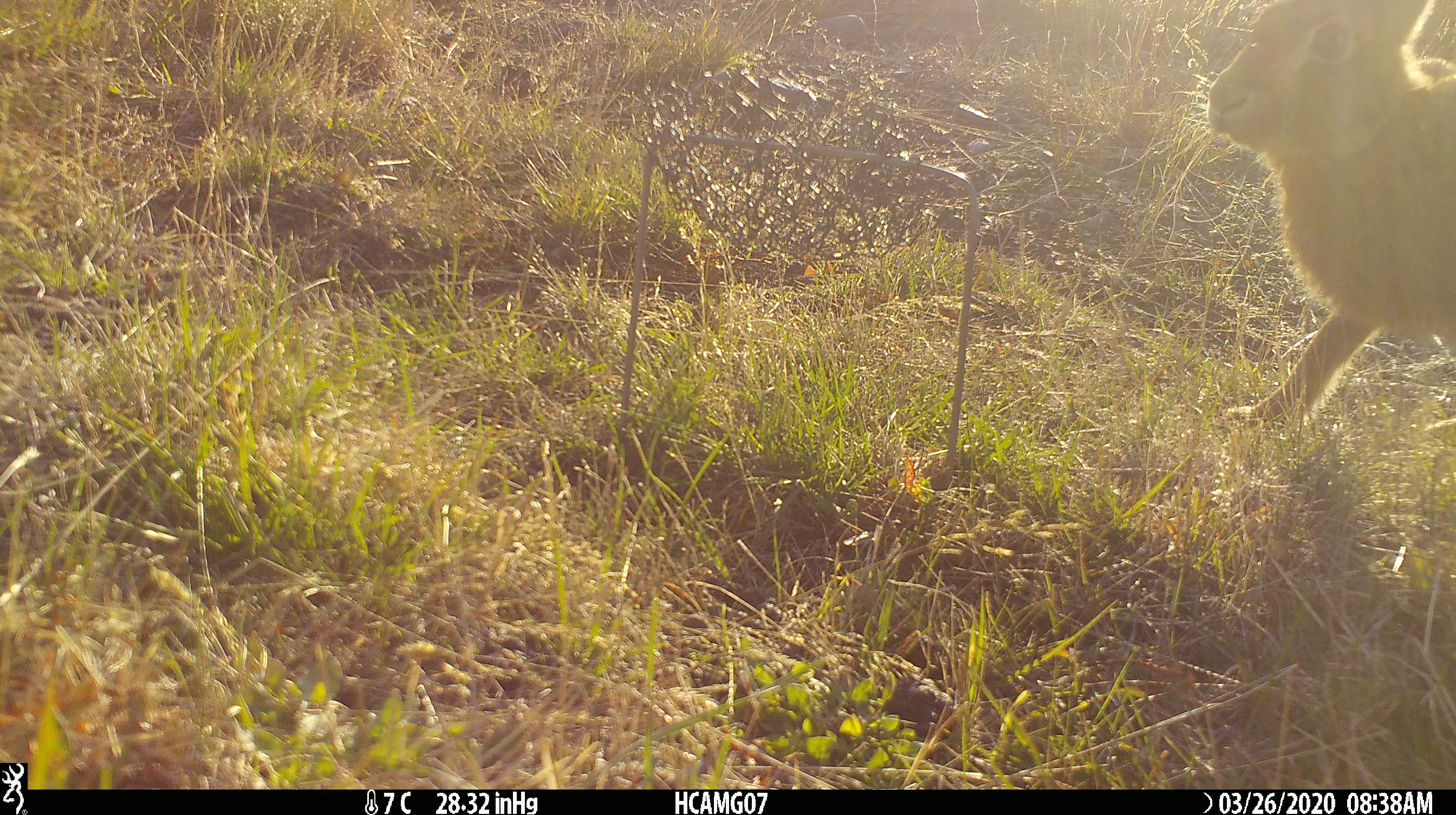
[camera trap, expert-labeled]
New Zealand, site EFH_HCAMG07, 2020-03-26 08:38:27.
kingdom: Animalia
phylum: Chordata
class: Mammalia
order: Lagomorpha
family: Leporidae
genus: Lepus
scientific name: Lepus europaeus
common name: brown hare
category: hare